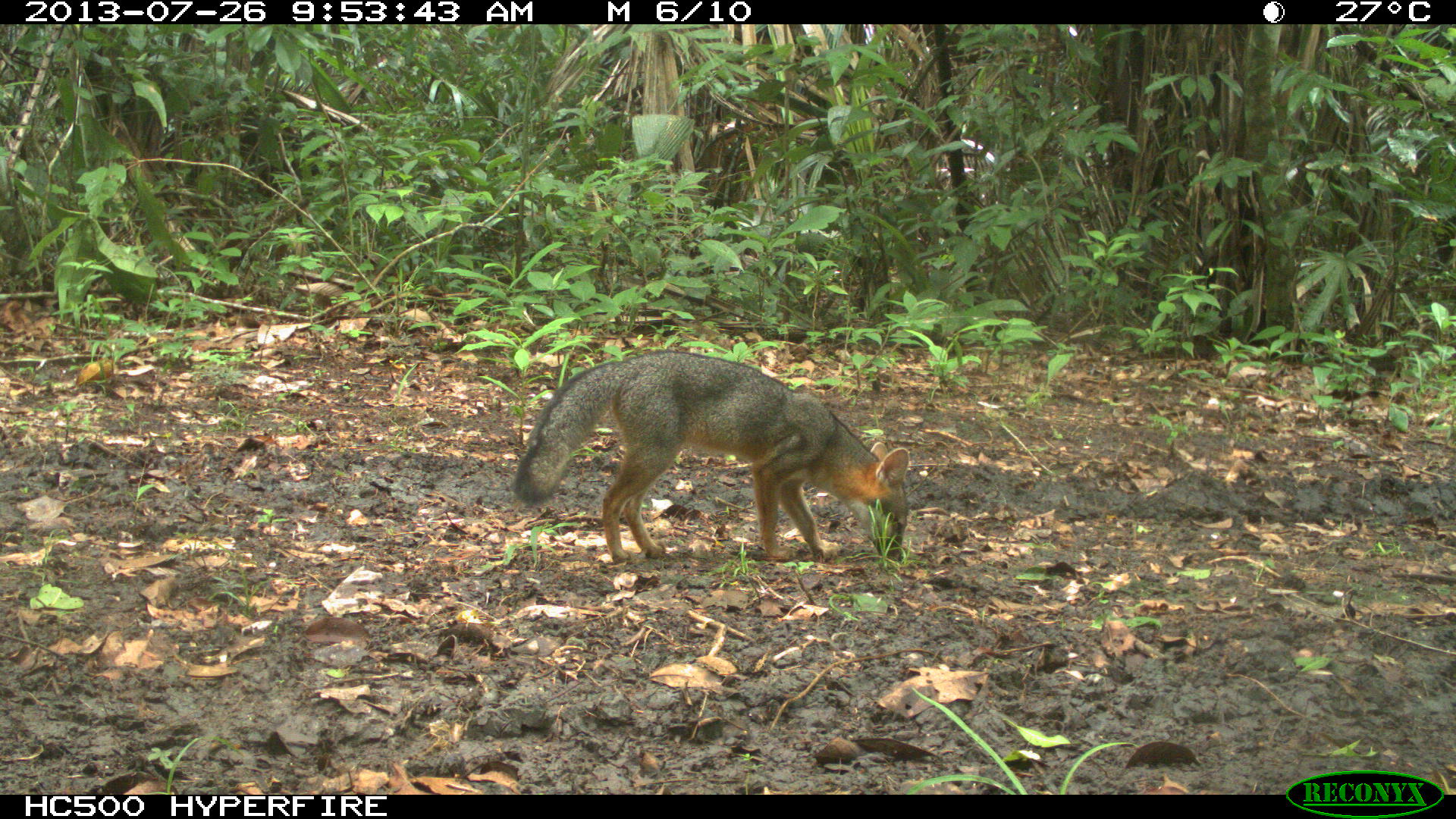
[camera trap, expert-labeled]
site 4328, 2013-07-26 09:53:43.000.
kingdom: Animalia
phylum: Chordata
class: Mammalia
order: Carnivora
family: Canidae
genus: Urocyon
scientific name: Urocyon cinereoargenteus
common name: gray fox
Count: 1.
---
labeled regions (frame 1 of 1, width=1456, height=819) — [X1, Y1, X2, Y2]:
urocyon cinereoargenteus: [506, 346, 911, 566]